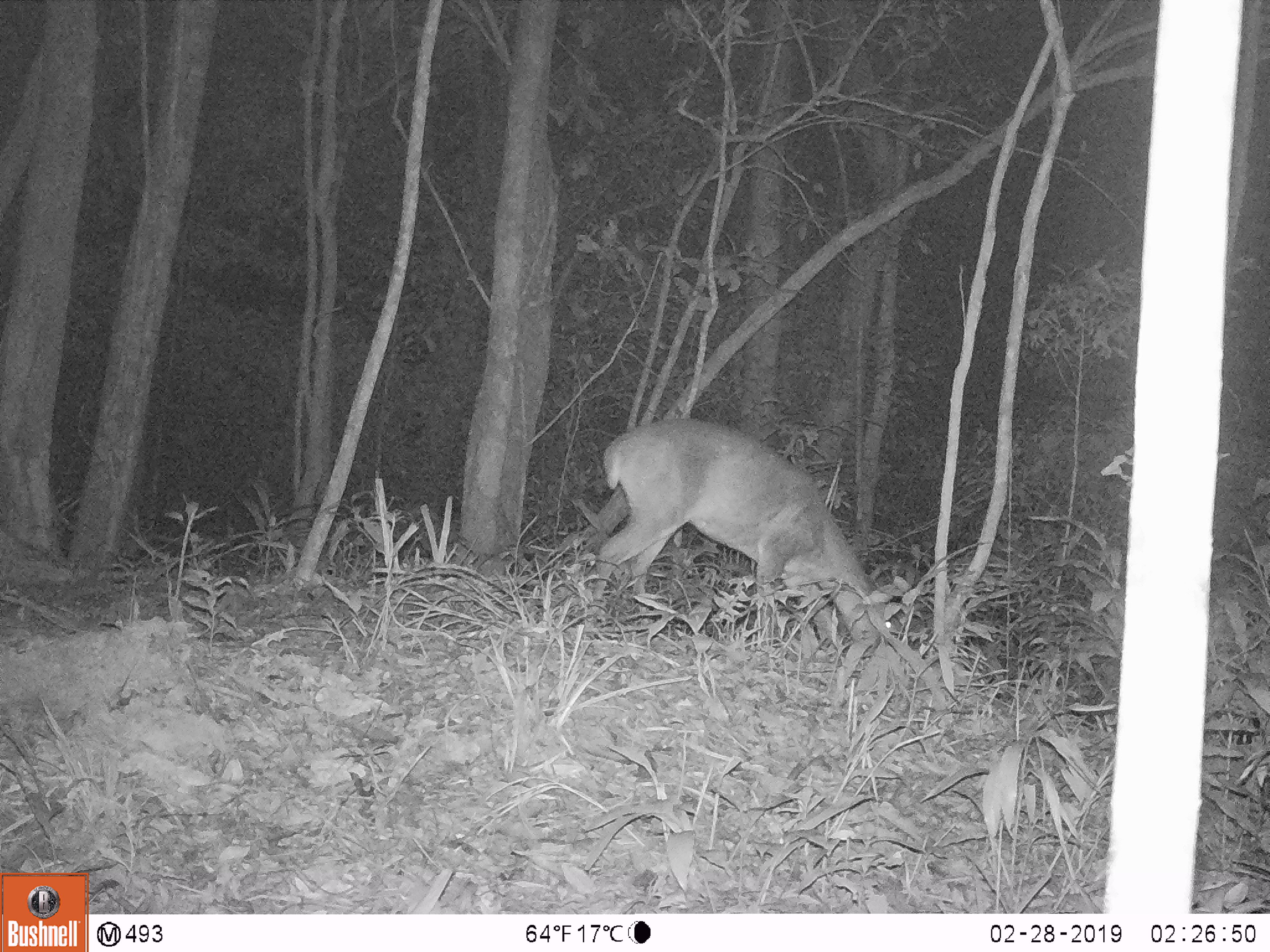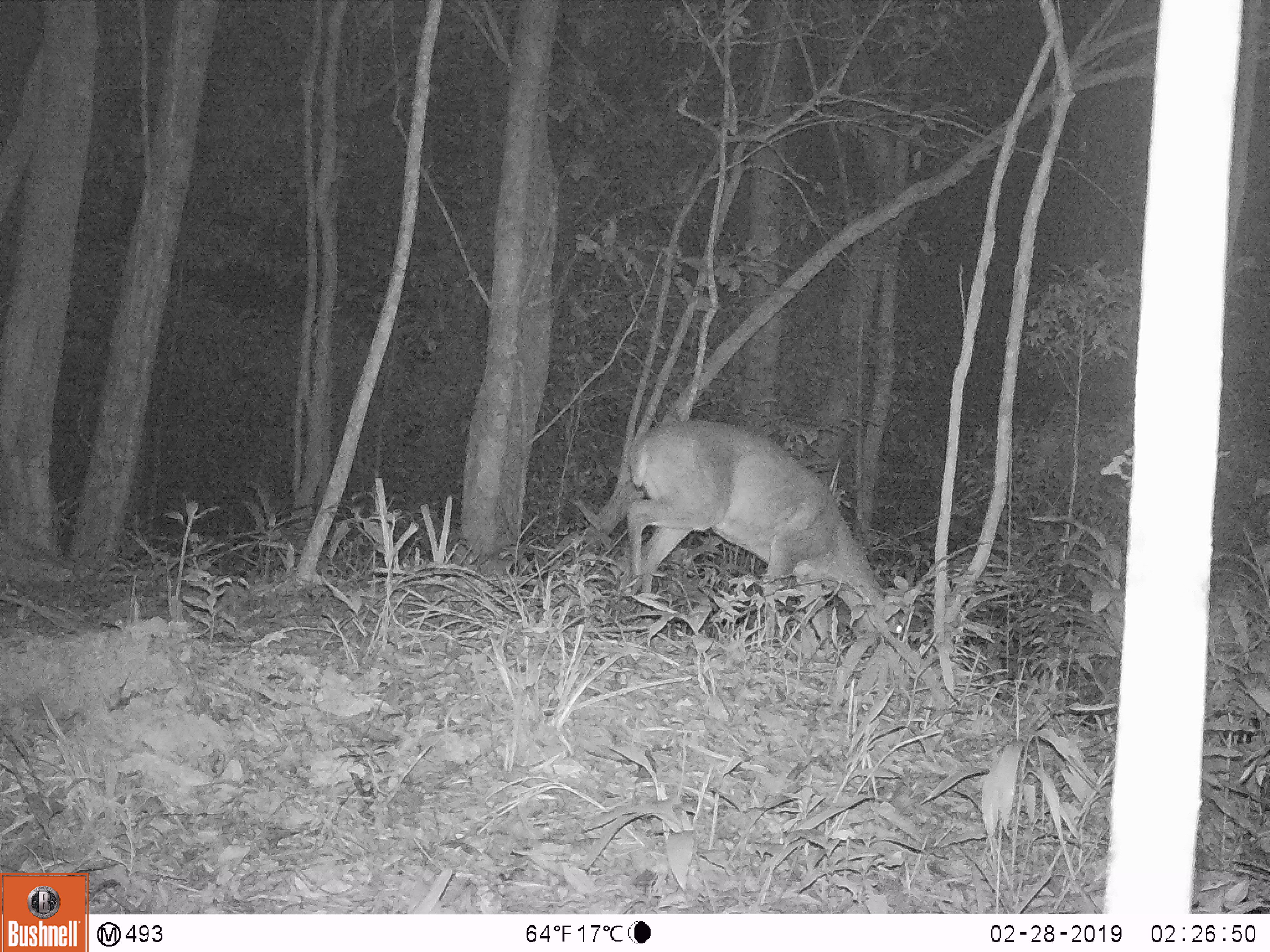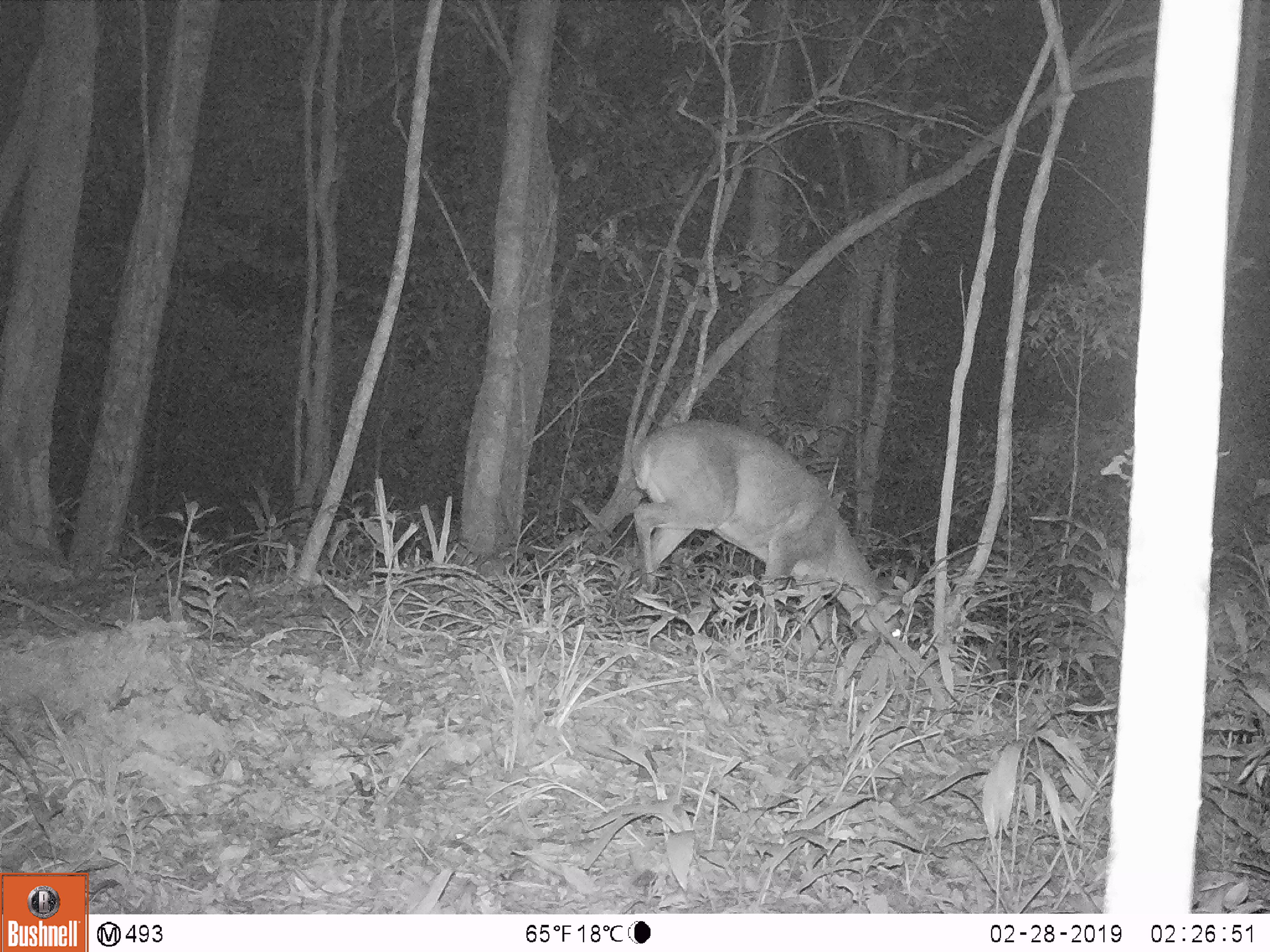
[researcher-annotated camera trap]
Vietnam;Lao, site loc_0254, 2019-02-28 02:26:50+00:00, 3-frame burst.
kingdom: Animalia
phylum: Chordata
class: Mammalia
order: Artiodactyla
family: Cervidae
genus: Muntiacus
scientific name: Muntiacus vuquangensis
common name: large-antlered muntjac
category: large antlered muntjac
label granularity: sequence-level